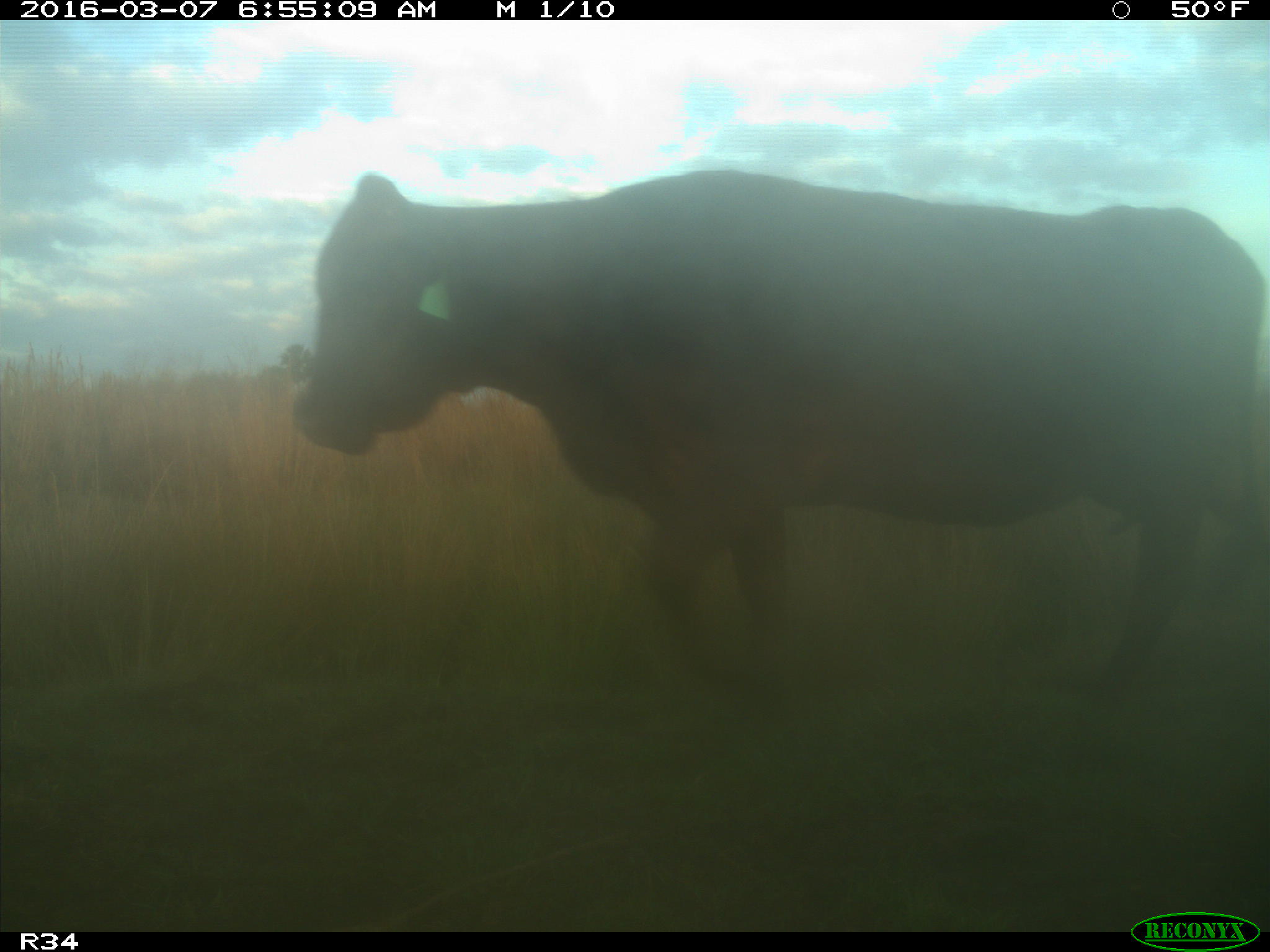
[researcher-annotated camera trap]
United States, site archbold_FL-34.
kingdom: Animalia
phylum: Chordata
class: Mammalia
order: Artiodactyla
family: Bovidae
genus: Bos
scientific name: Bos taurus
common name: domestic cow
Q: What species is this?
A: Bos taurus (domestic cow).